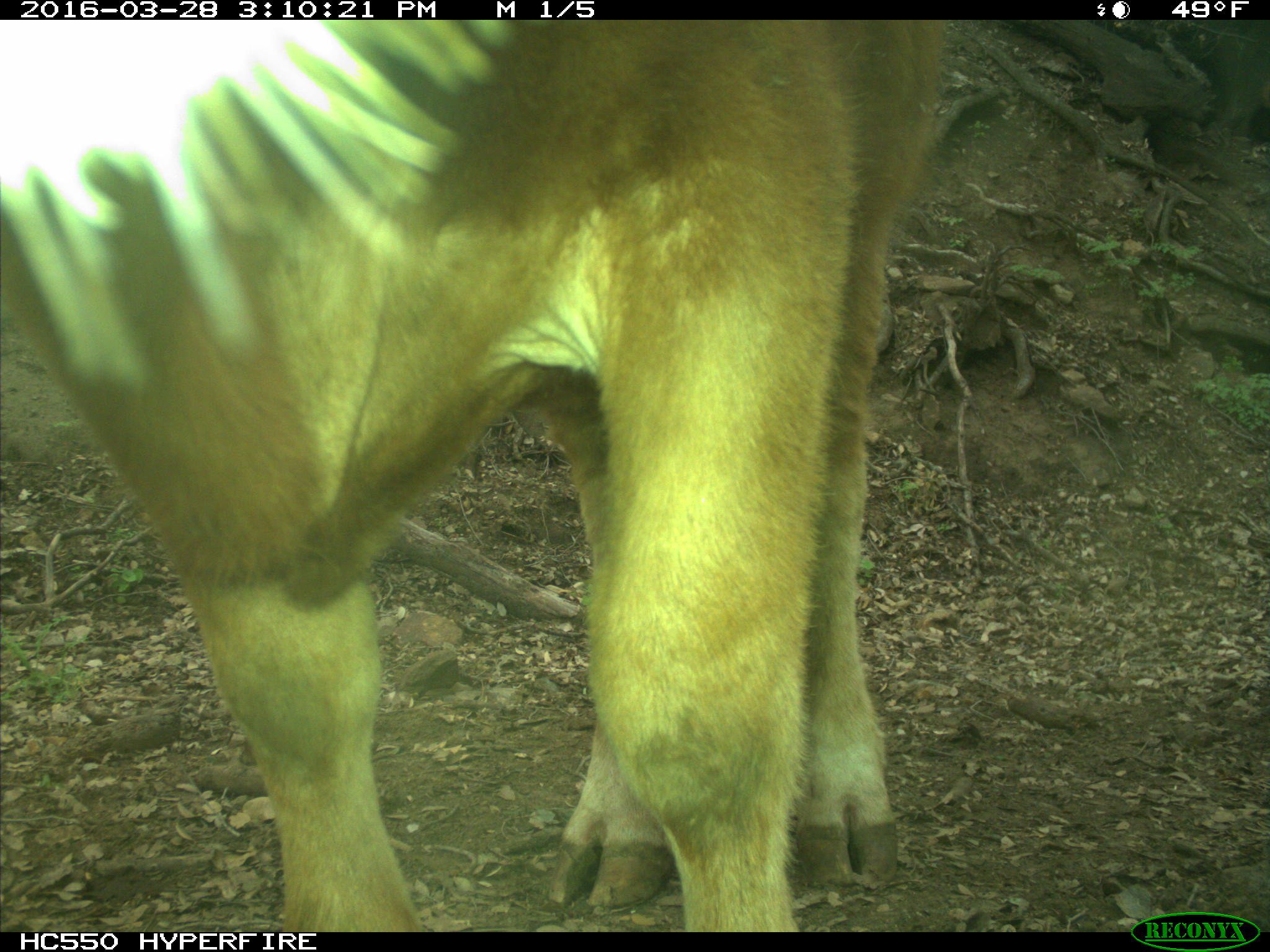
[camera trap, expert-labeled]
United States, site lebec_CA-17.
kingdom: Animalia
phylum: Chordata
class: Mammalia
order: Artiodactyla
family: Bovidae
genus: Bos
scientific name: Bos taurus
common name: domestic cow